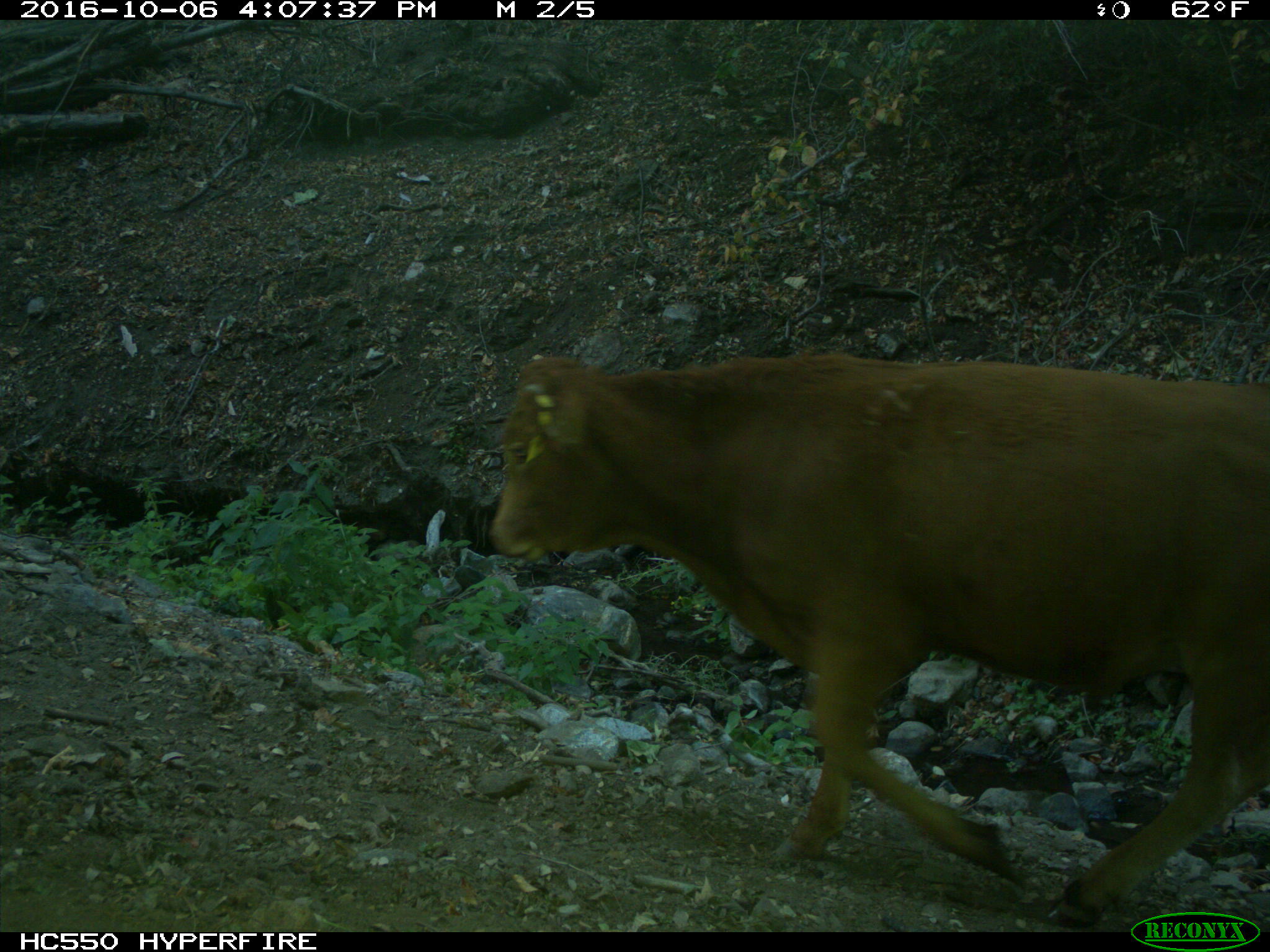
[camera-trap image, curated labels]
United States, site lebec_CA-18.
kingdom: Animalia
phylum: Chordata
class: Mammalia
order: Artiodactyla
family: Bovidae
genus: Bos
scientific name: Bos taurus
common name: domestic cow